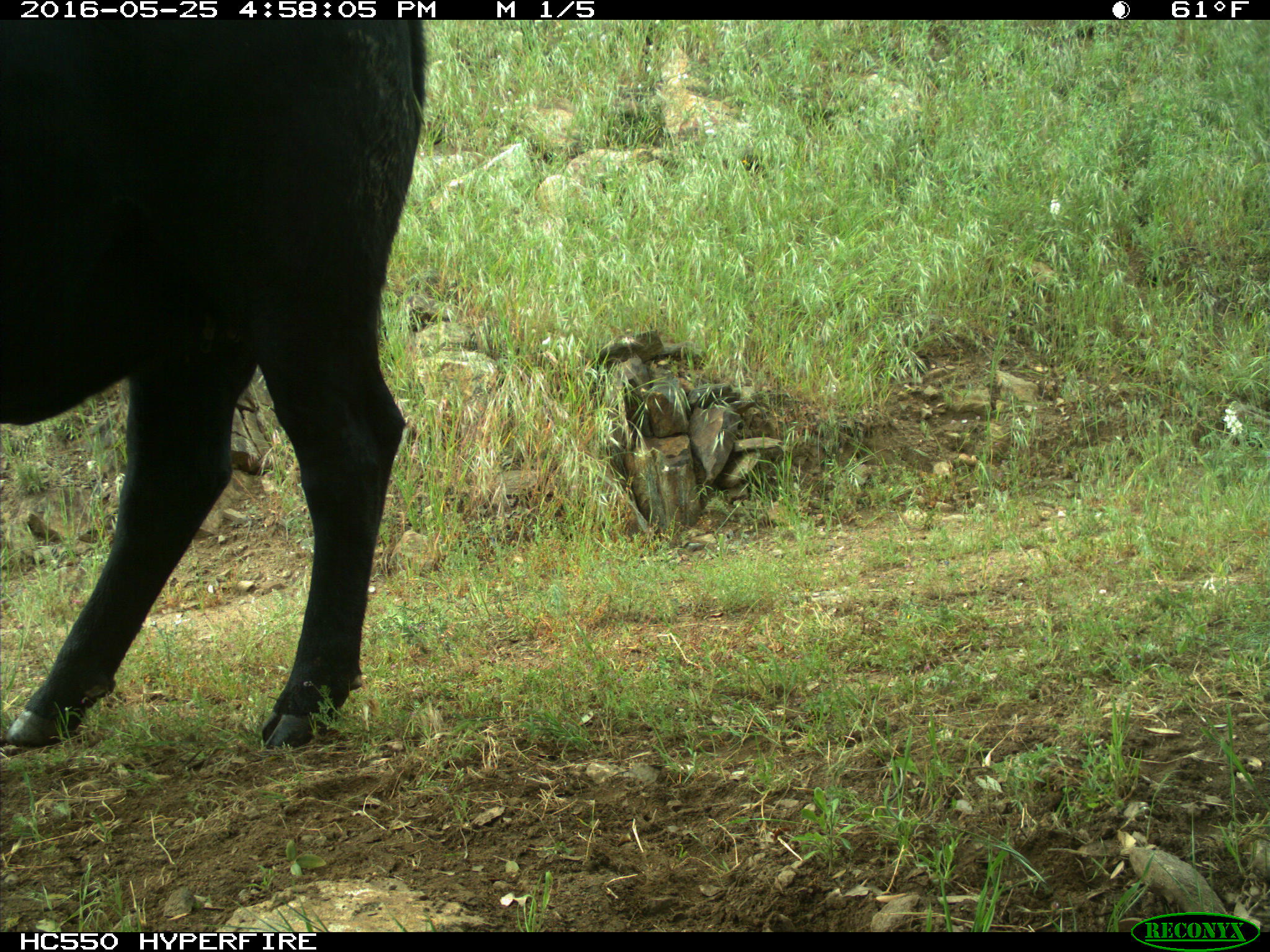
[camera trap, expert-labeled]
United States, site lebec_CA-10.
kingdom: Animalia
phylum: Chordata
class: Mammalia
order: Artiodactyla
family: Bovidae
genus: Bos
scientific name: Bos taurus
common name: domestic cow